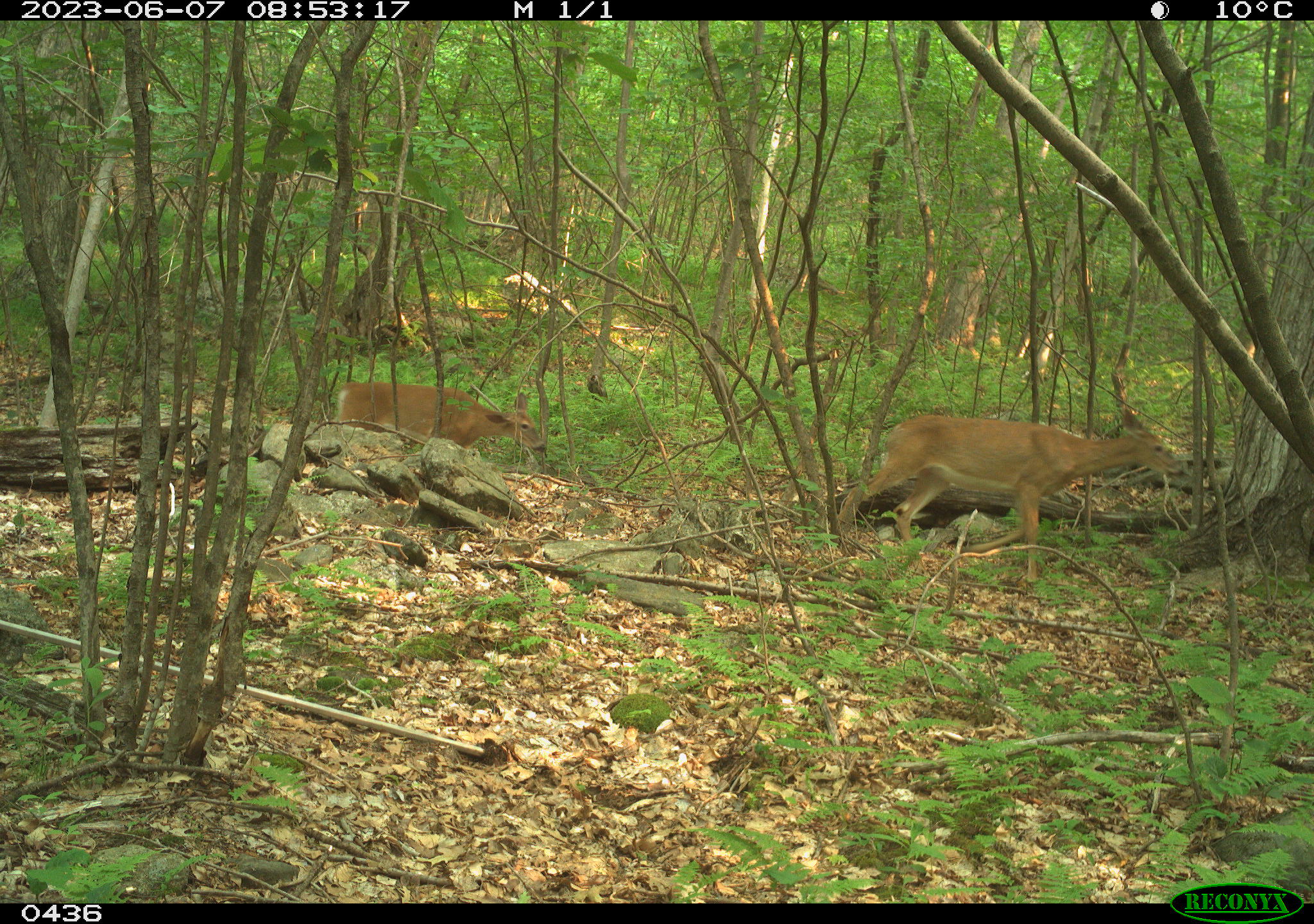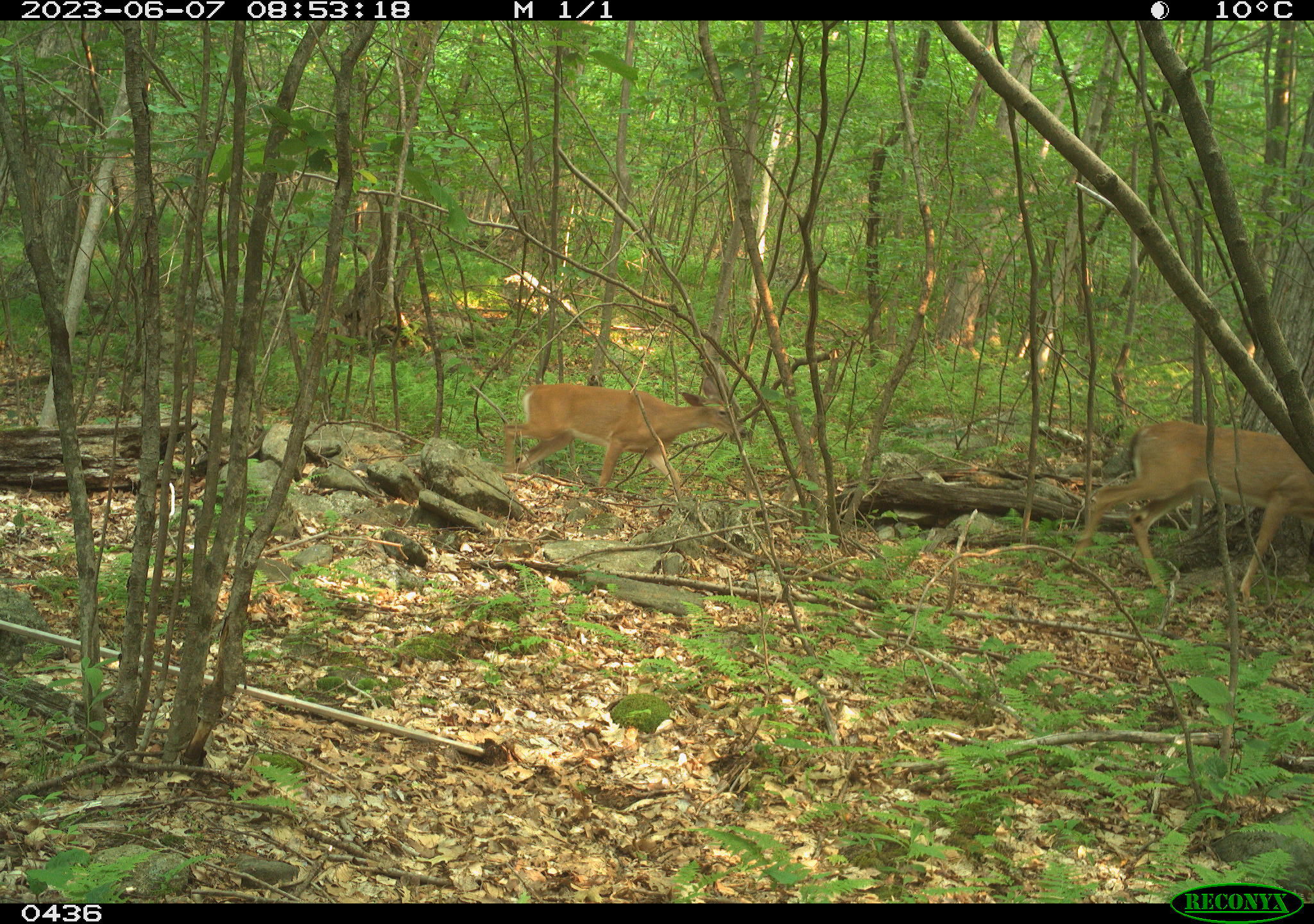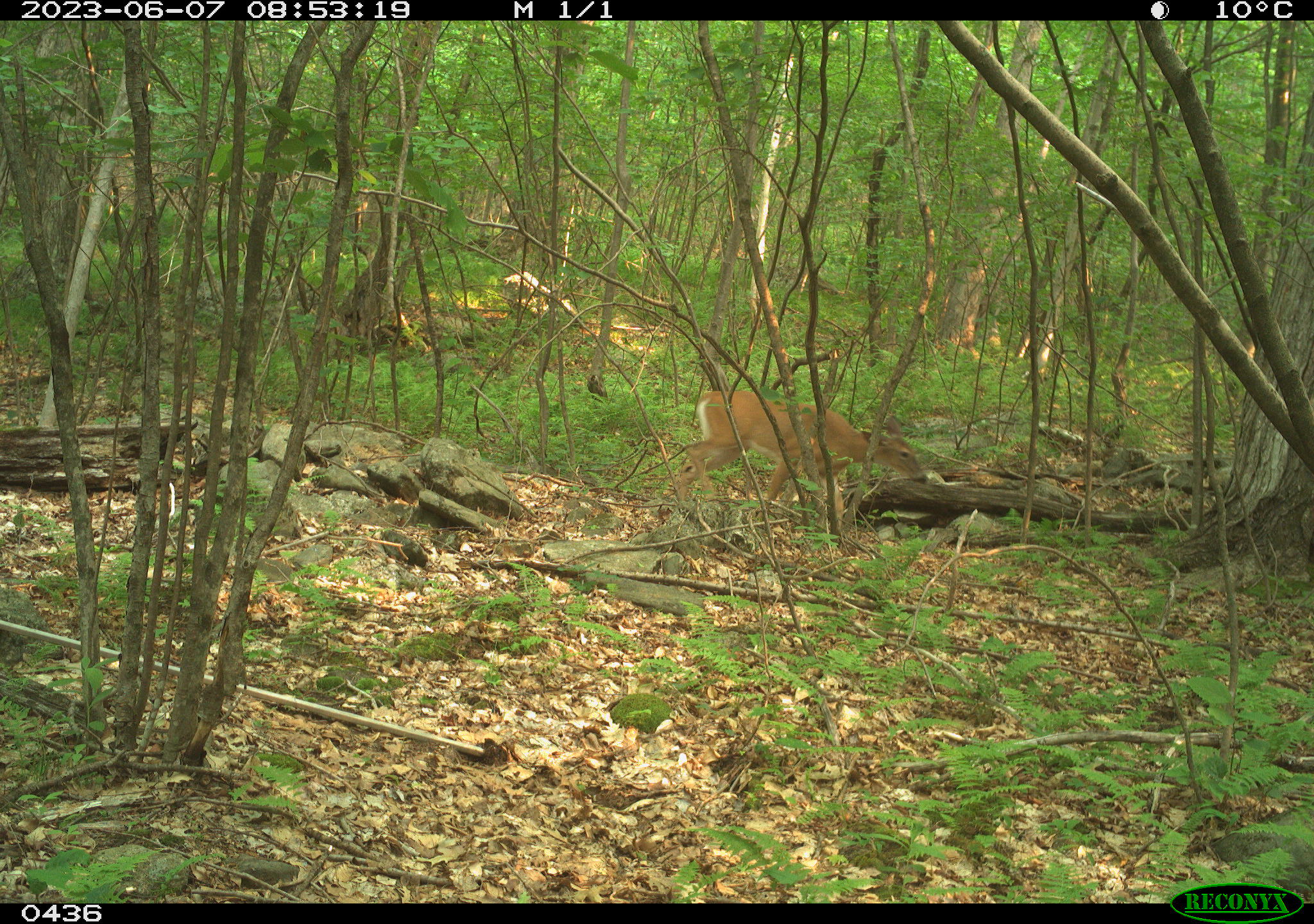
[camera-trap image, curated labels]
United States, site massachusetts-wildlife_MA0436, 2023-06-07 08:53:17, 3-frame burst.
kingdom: Animalia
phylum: Chordata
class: Mammalia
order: Artiodactyla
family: Cervidae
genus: Odocoileus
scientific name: Odocoileus virginianus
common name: white-tailed deer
White-tailed deer (Odocoileus virginianus).